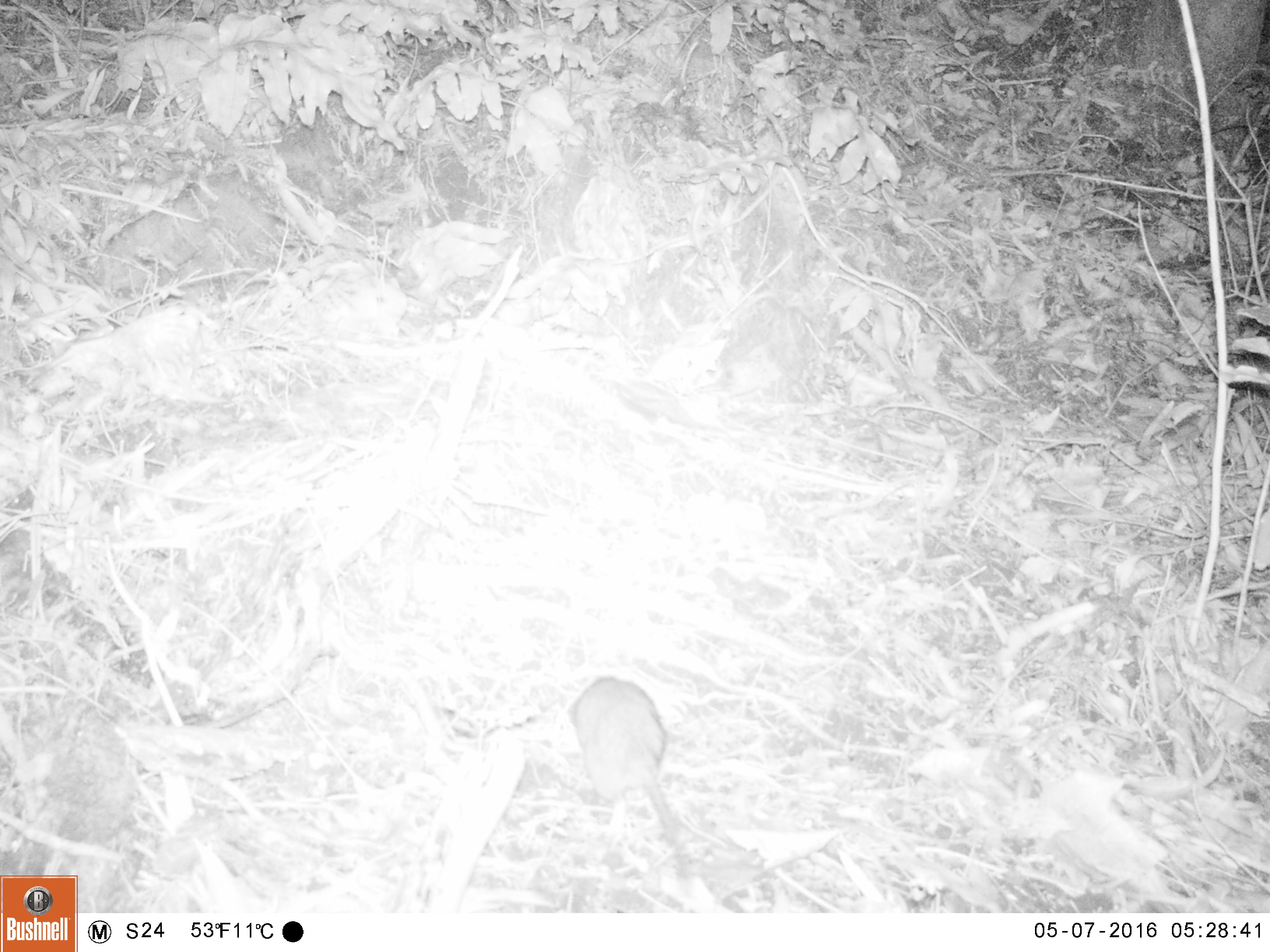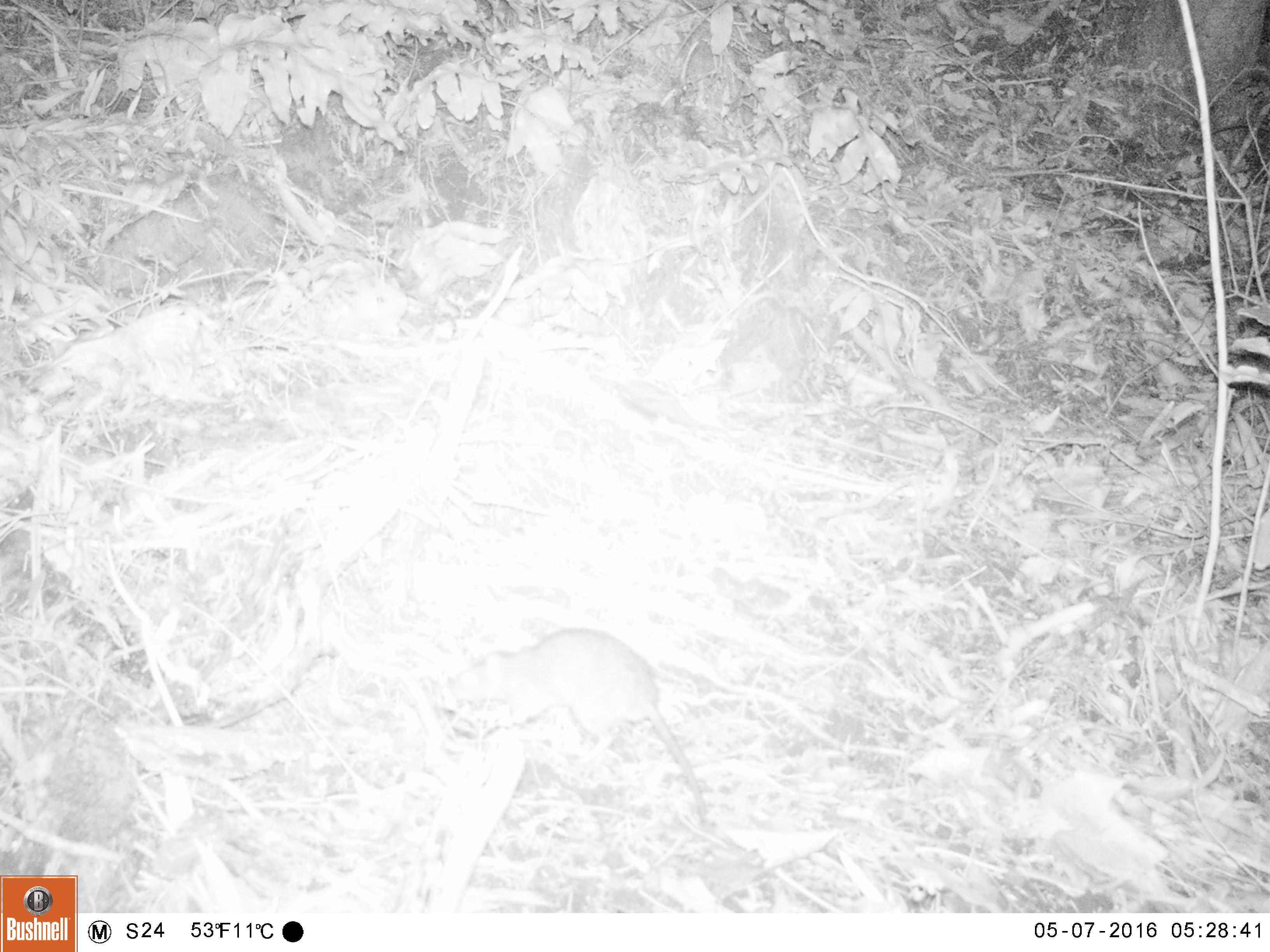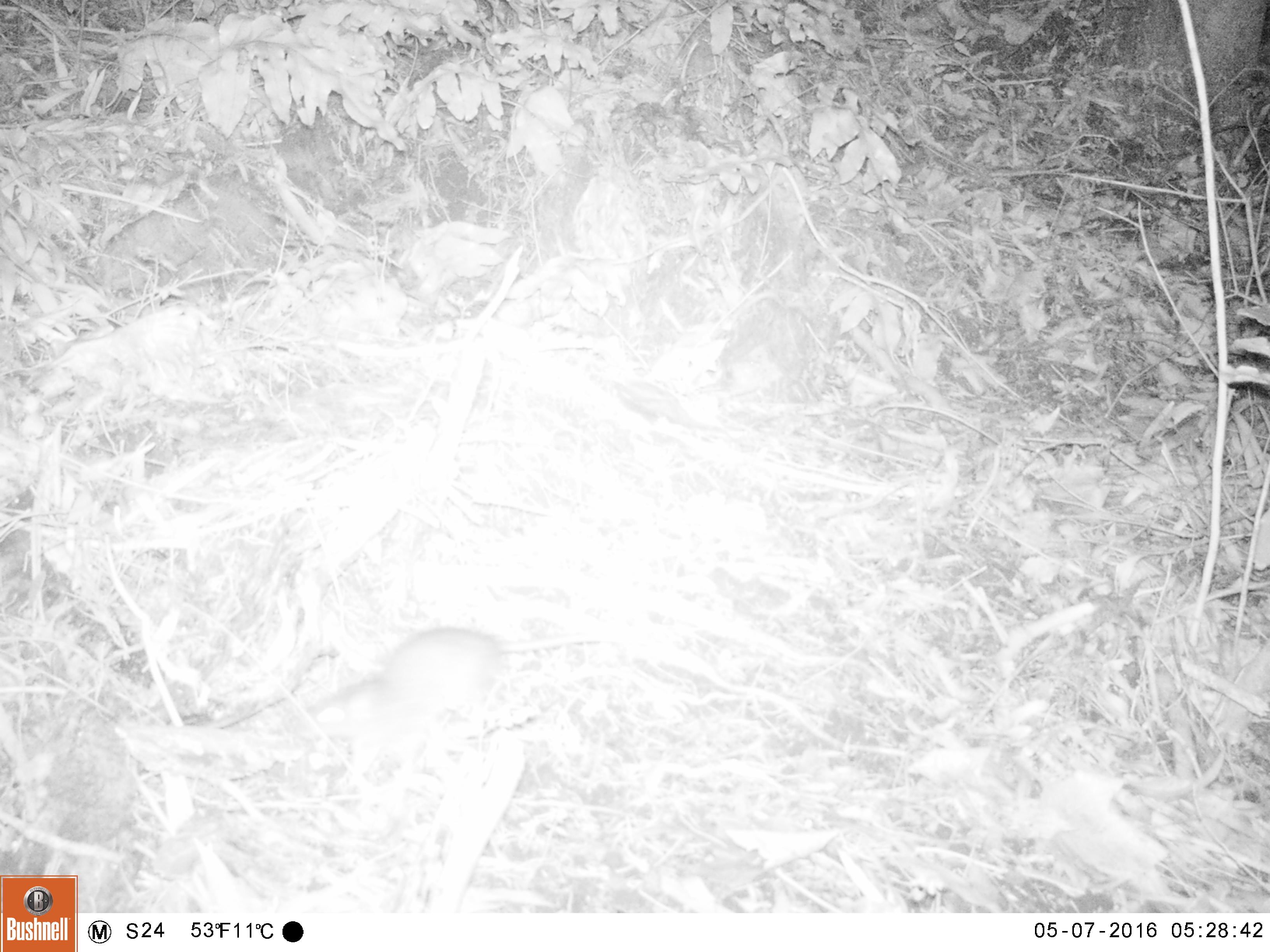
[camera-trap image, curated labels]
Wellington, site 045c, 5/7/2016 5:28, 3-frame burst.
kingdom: Animalia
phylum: Chordata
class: Mammalia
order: Rodentia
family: Muridae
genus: Rattus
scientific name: Rattus norvegicus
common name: norway rat